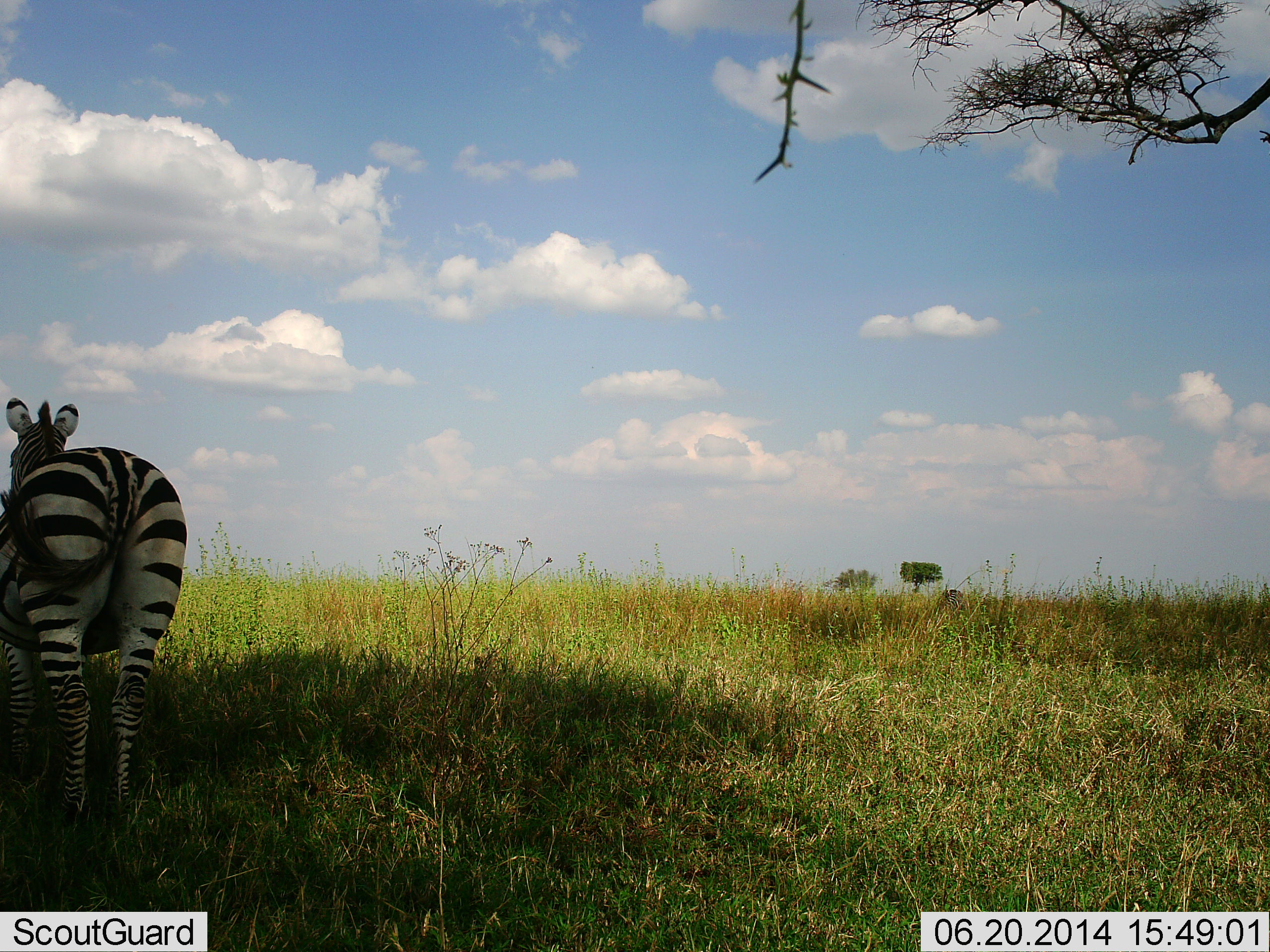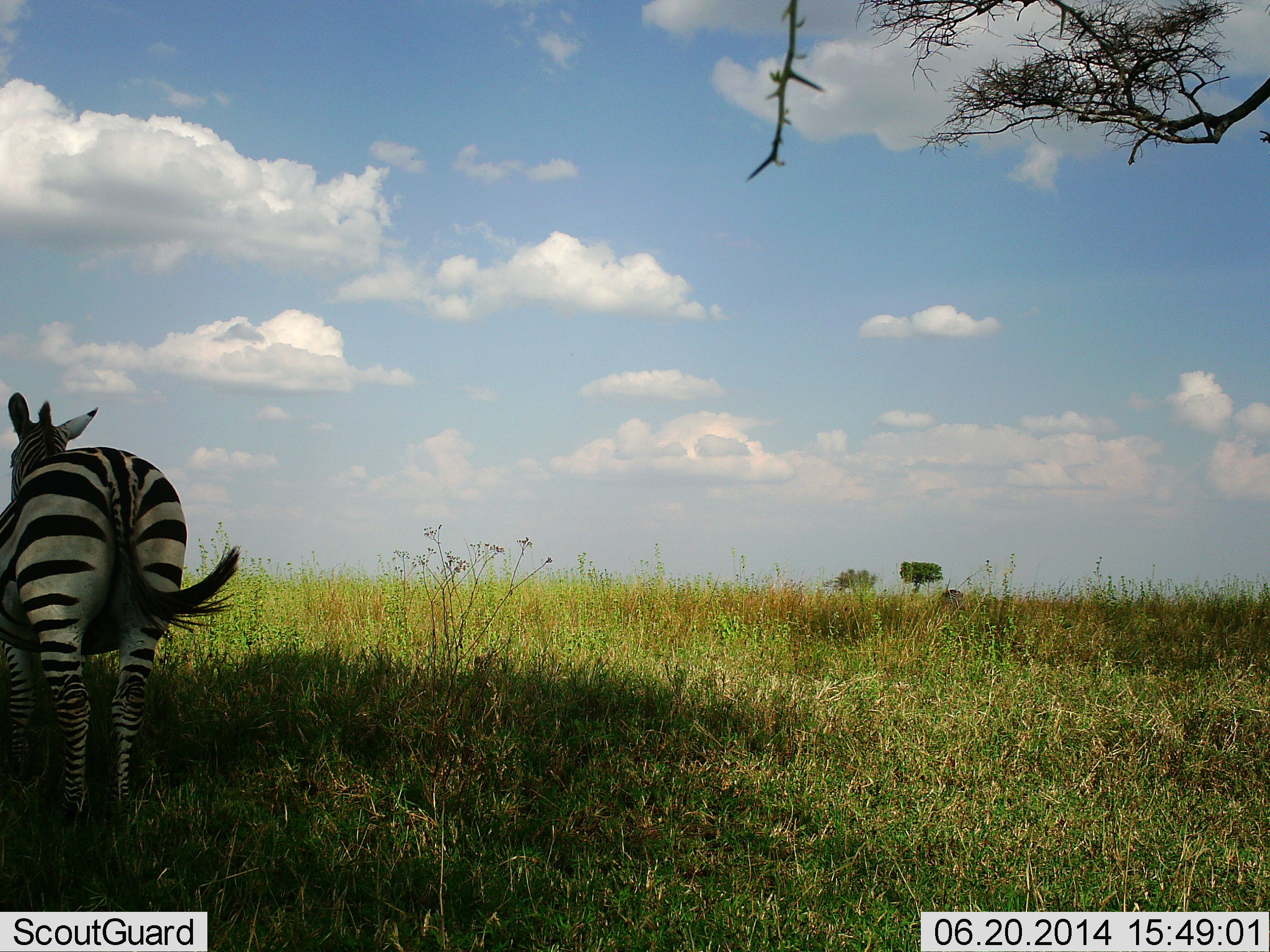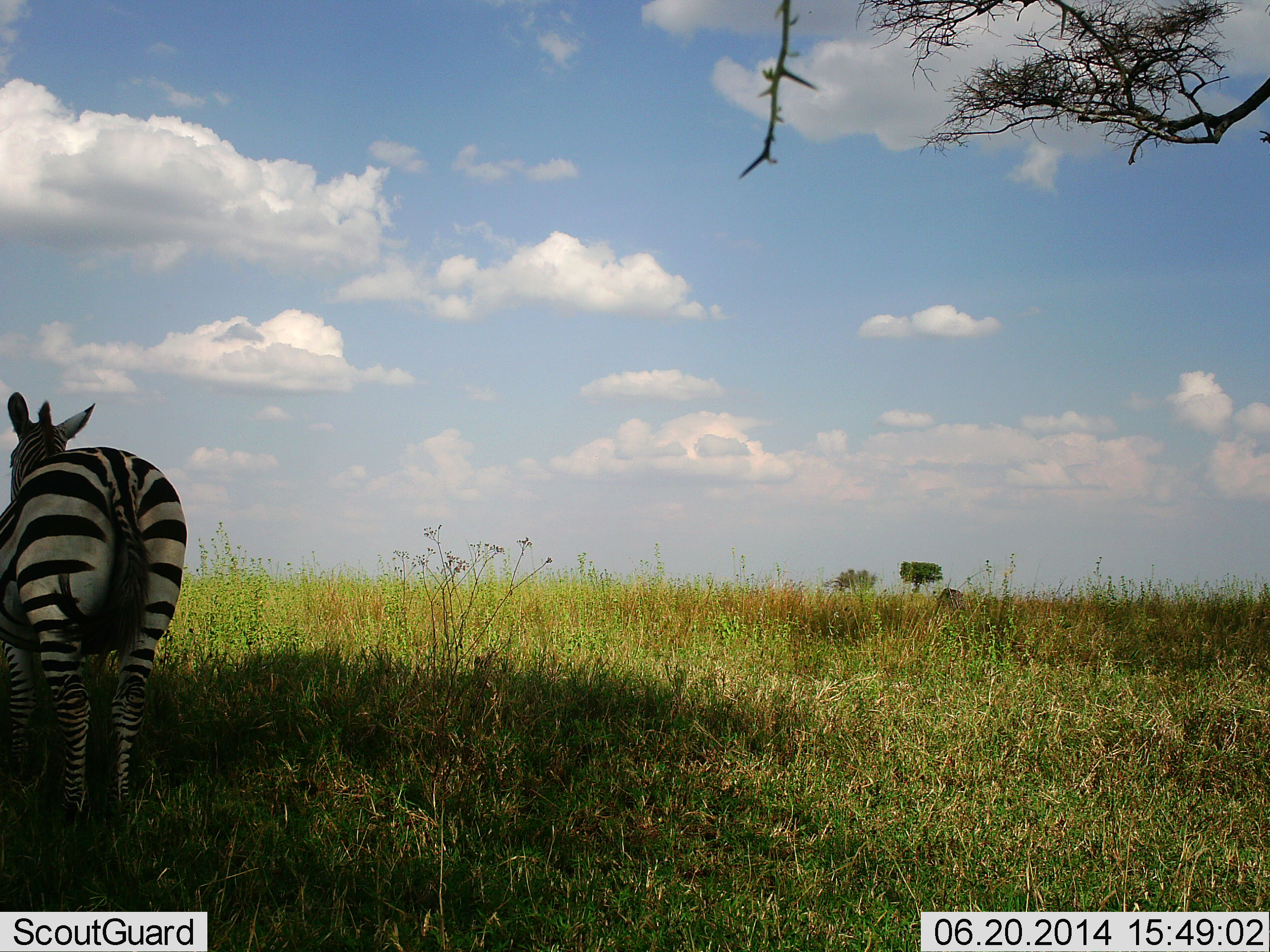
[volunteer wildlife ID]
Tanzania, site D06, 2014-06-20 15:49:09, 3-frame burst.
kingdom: Animalia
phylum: Chordata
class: Mammalia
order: Perissodactyla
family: Equidae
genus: Equus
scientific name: Equus quagga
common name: plains zebra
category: zebra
Zebra (plains zebra) (Equus quagga), count 1. Behavior (volunteer vote fractions): standing 91%, resting 4%, moving 9%, interacting 0%. Young present (vote fraction): 0%. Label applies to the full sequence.